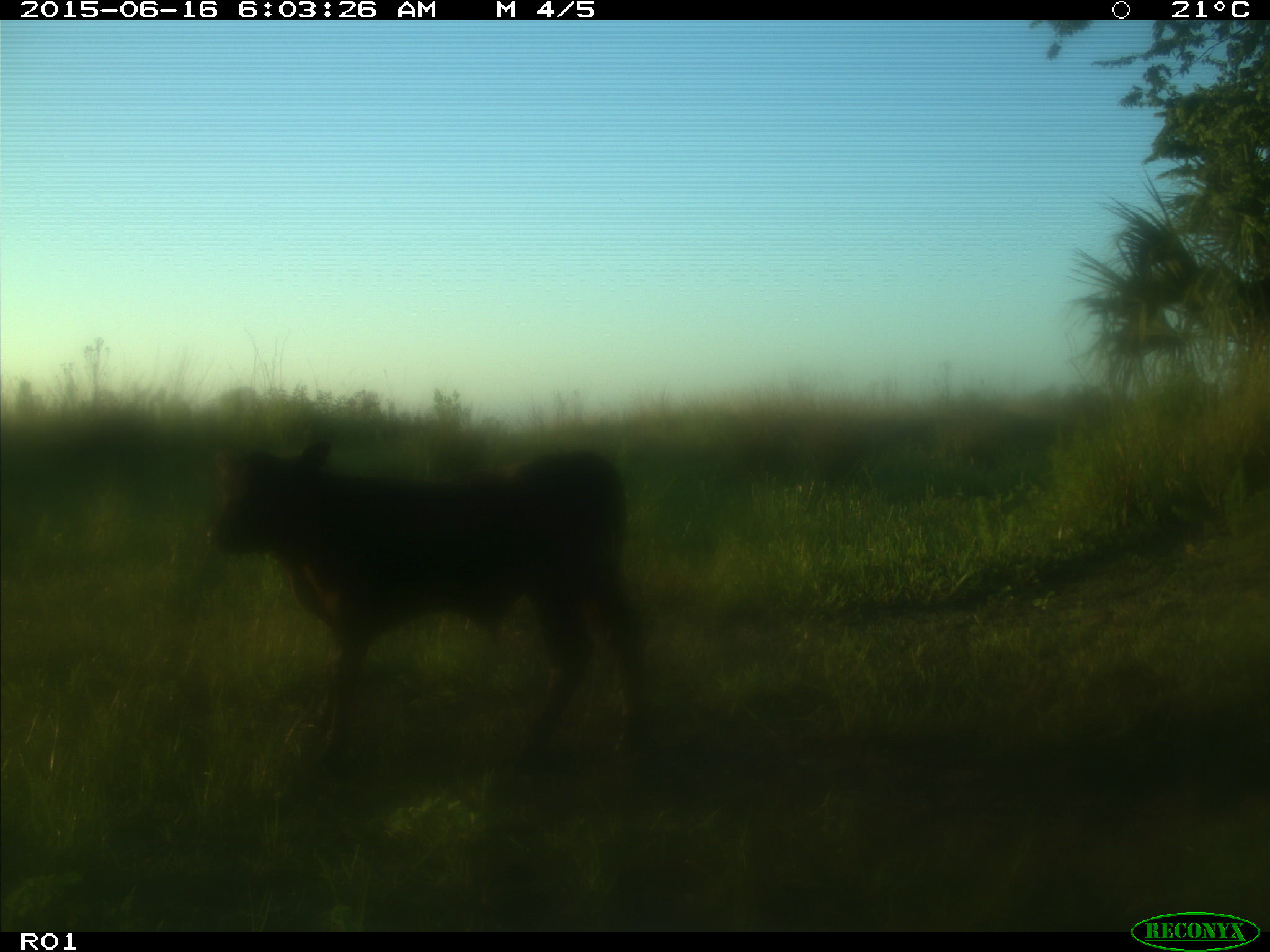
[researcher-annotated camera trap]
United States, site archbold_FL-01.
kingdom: Animalia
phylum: Chordata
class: Mammalia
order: Artiodactyla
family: Bovidae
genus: Bos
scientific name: Bos taurus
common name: domestic cow